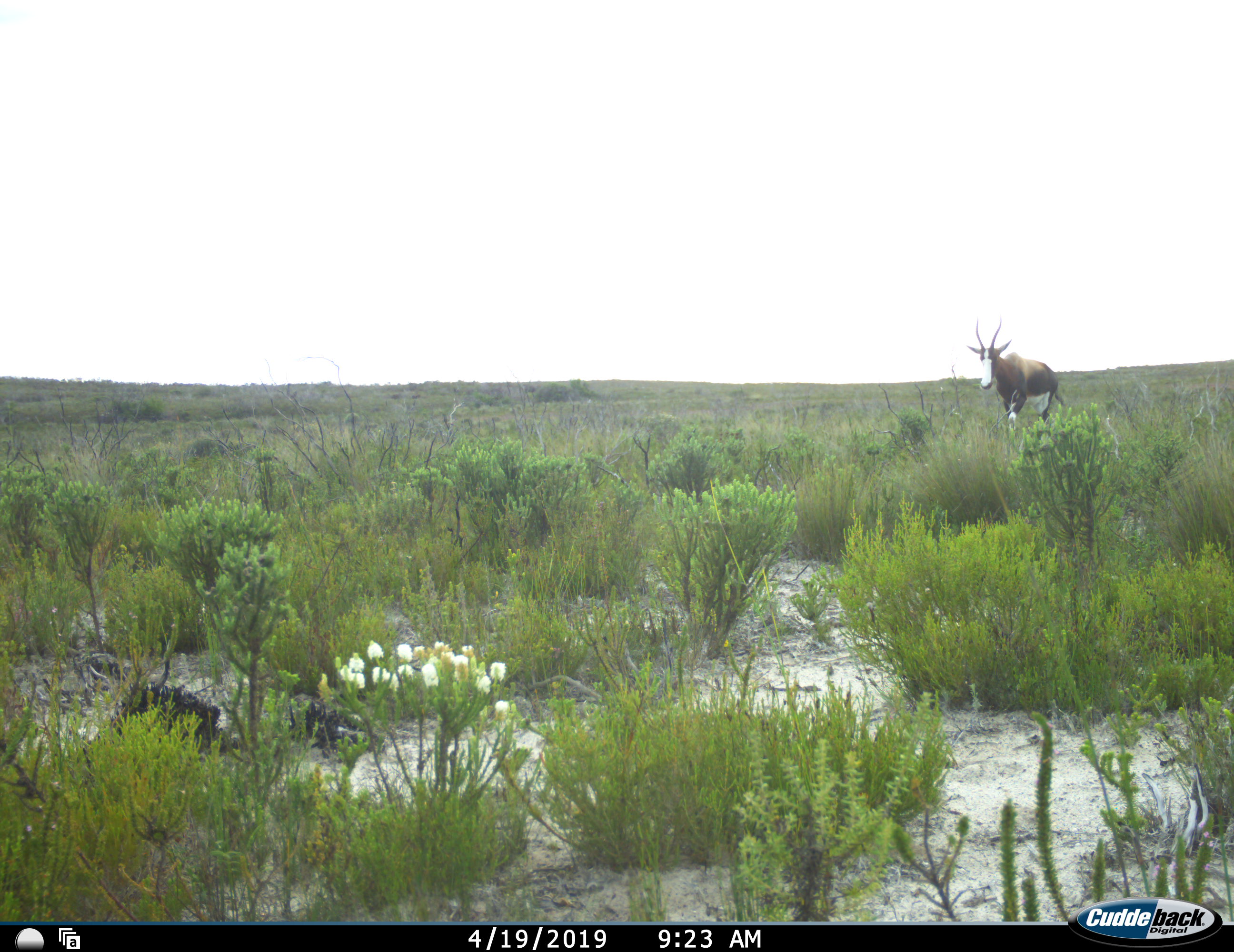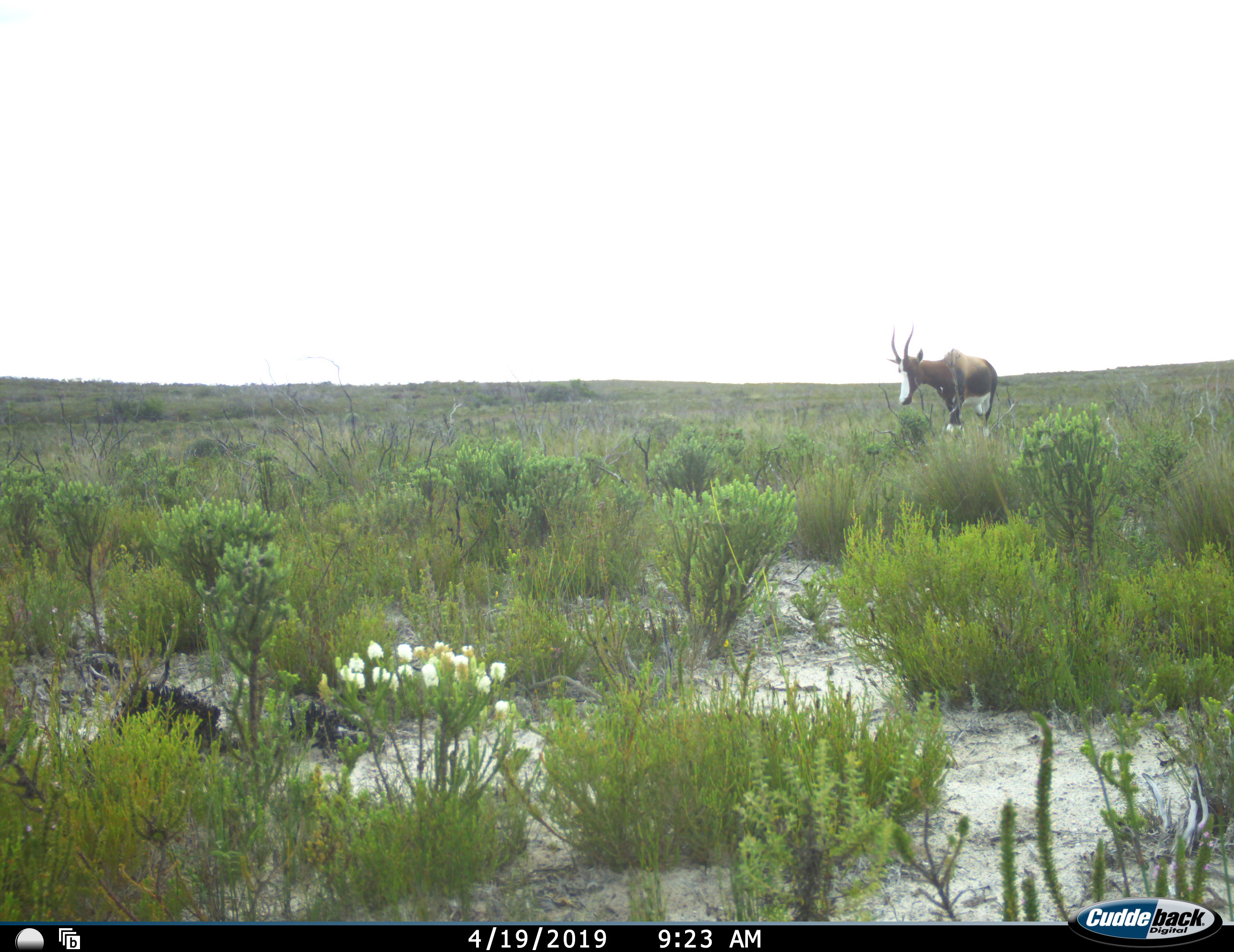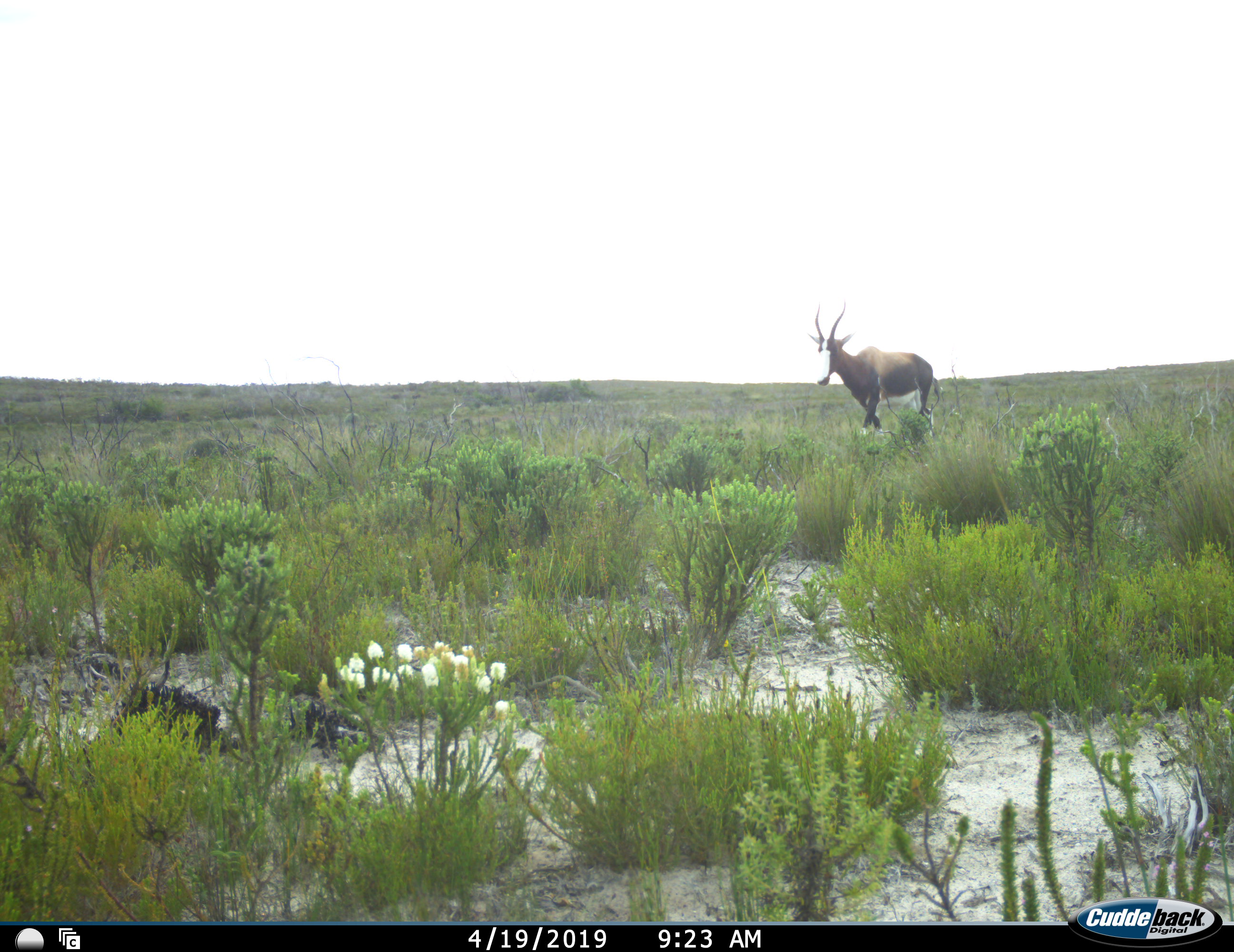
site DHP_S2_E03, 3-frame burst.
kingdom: Animalia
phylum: Chordata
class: Mammalia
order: Artiodactyla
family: Bovidae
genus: Damaliscus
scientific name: Damaliscus pygargus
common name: bontebok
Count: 1.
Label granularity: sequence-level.